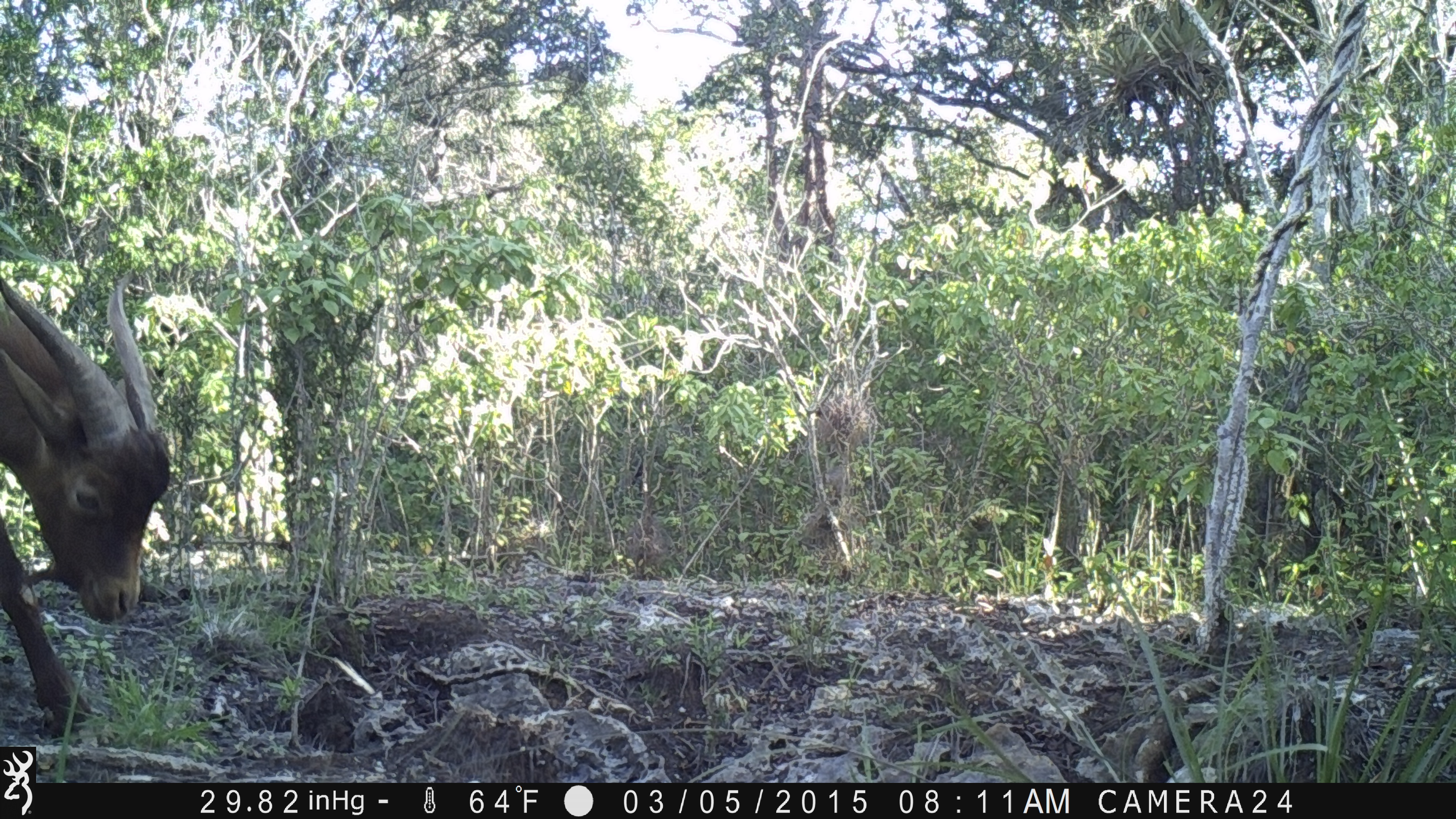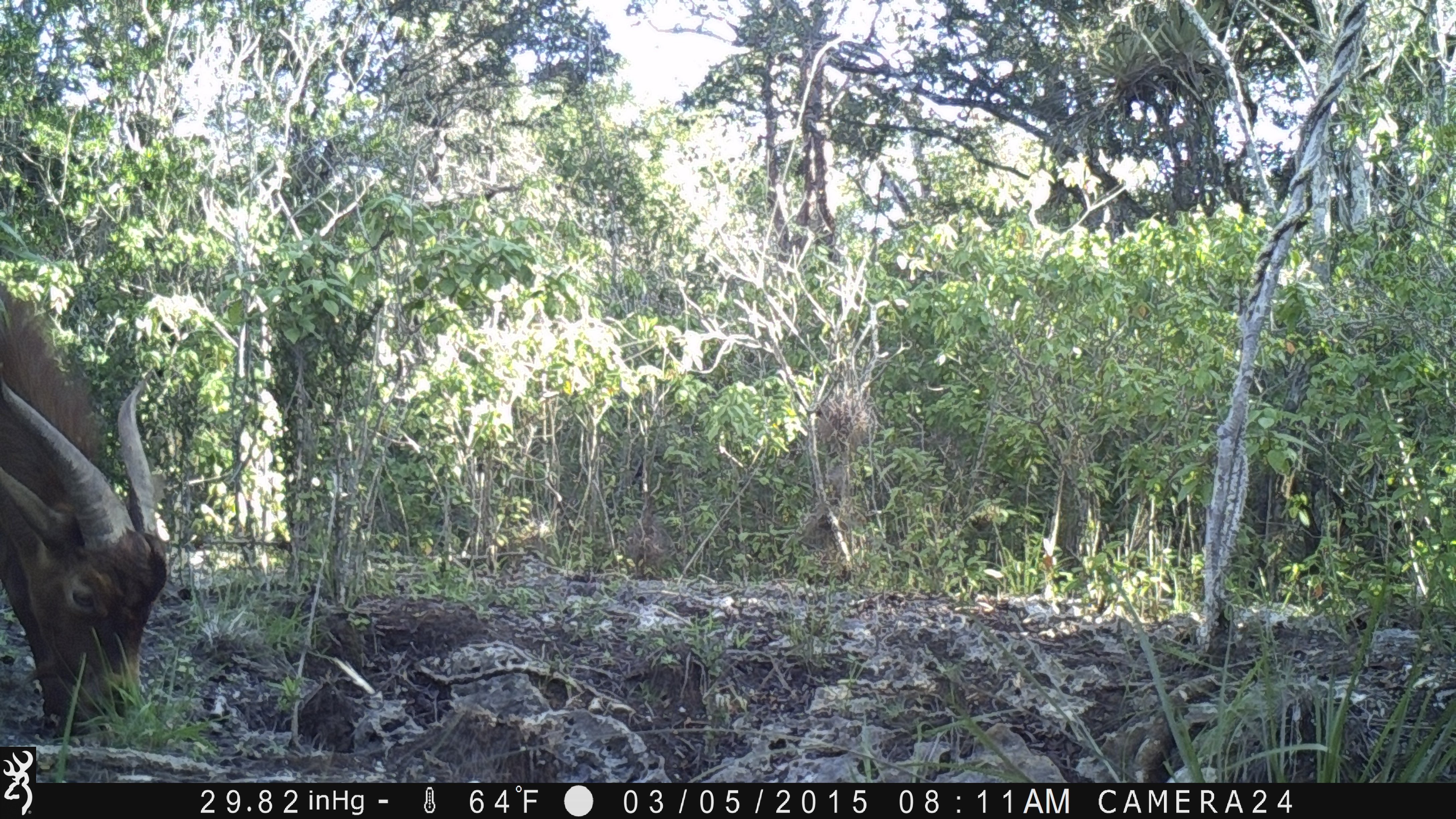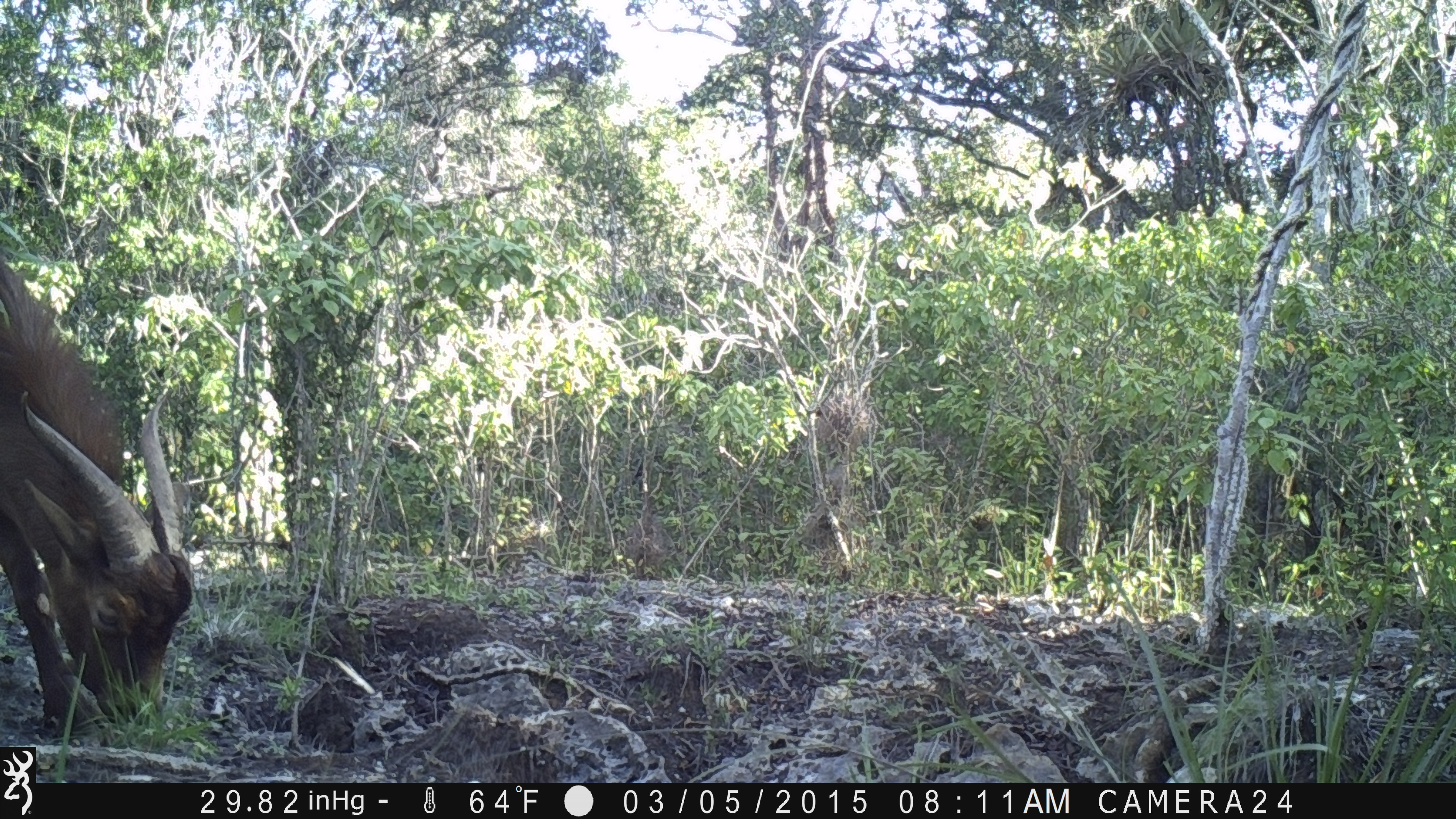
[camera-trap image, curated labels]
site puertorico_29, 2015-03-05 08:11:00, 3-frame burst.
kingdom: Animalia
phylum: Chordata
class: Mammalia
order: Artiodactyla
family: Bovidae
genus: Capra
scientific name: Capra hircus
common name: goat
Goat (Capra hircus).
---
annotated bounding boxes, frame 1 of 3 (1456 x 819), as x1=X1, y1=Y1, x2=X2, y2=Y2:
goat: x1=0, y1=264, x2=170, y2=736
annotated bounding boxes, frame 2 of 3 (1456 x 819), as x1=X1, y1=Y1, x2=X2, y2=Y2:
goat: x1=0, y1=272, x2=171, y2=750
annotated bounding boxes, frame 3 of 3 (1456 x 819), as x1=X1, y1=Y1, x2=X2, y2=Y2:
goat: x1=0, y1=244, x2=195, y2=754